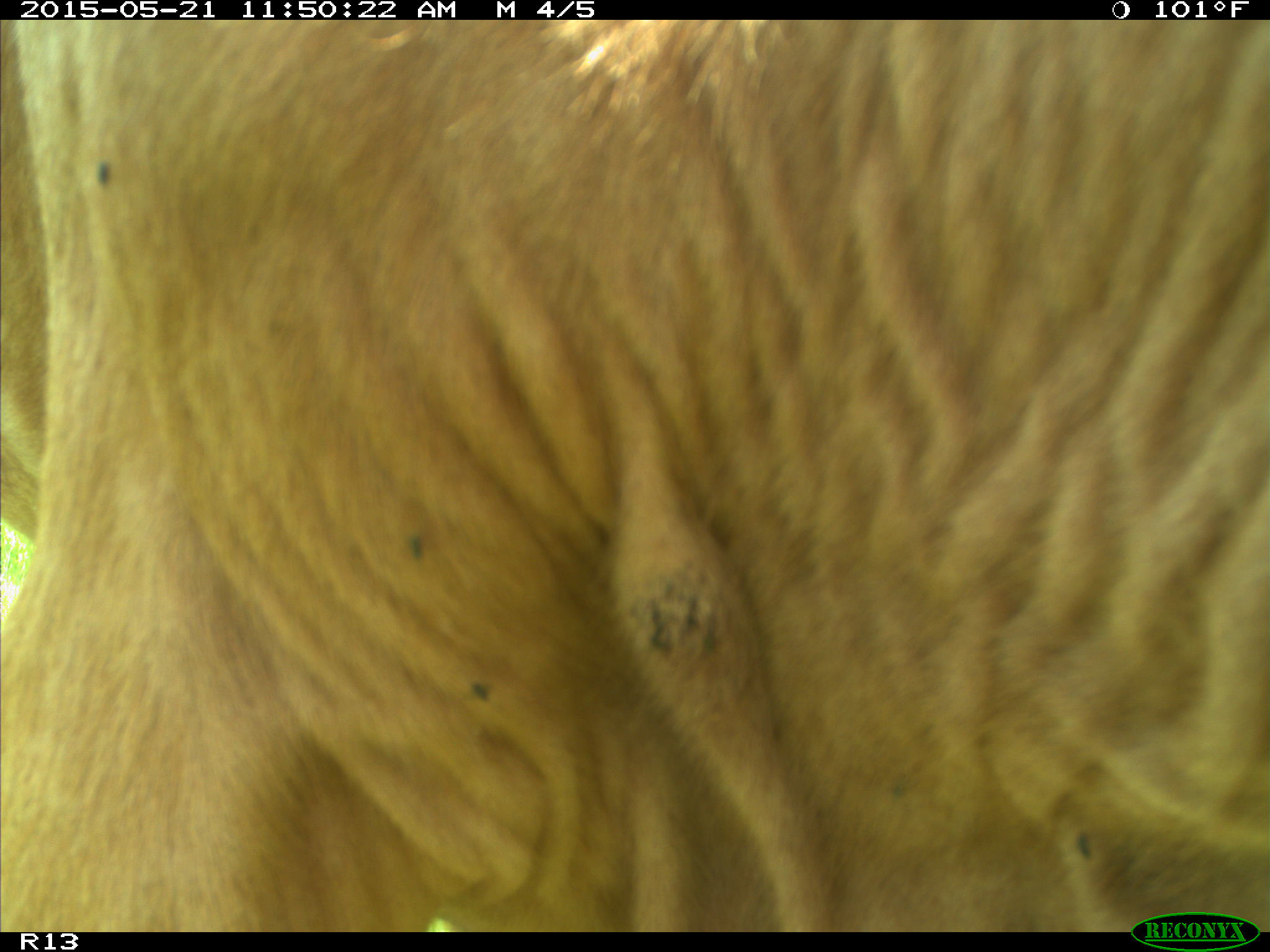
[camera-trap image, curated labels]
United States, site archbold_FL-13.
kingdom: Animalia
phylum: Chordata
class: Mammalia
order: Artiodactyla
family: Bovidae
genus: Bos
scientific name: Bos taurus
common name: domestic cow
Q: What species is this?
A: Bos taurus (domestic cow).